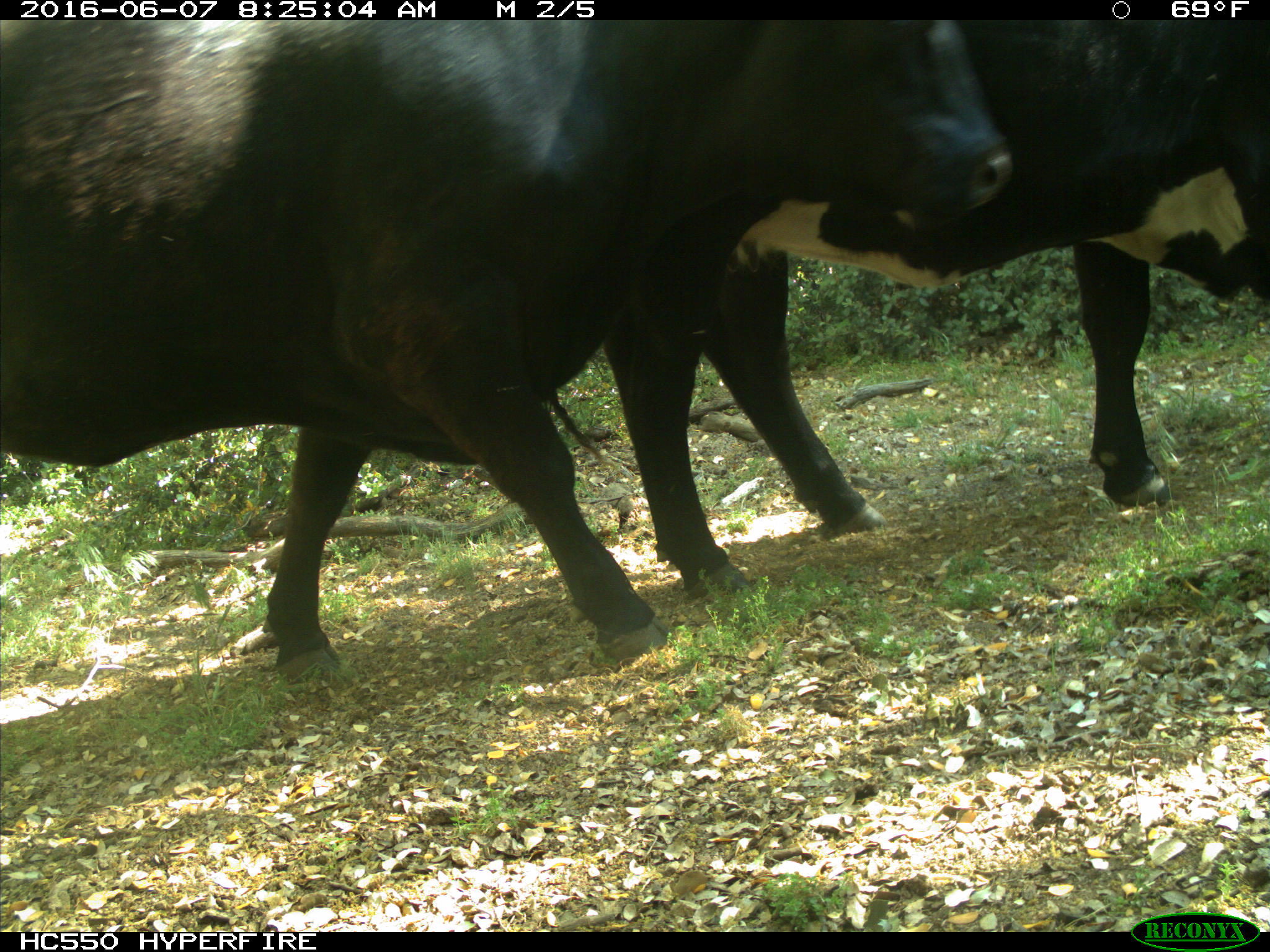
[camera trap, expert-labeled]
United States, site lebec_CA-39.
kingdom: Animalia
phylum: Chordata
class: Mammalia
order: Artiodactyla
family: Bovidae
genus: Bos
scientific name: Bos taurus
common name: domestic cow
Bos taurus (domestic cow).